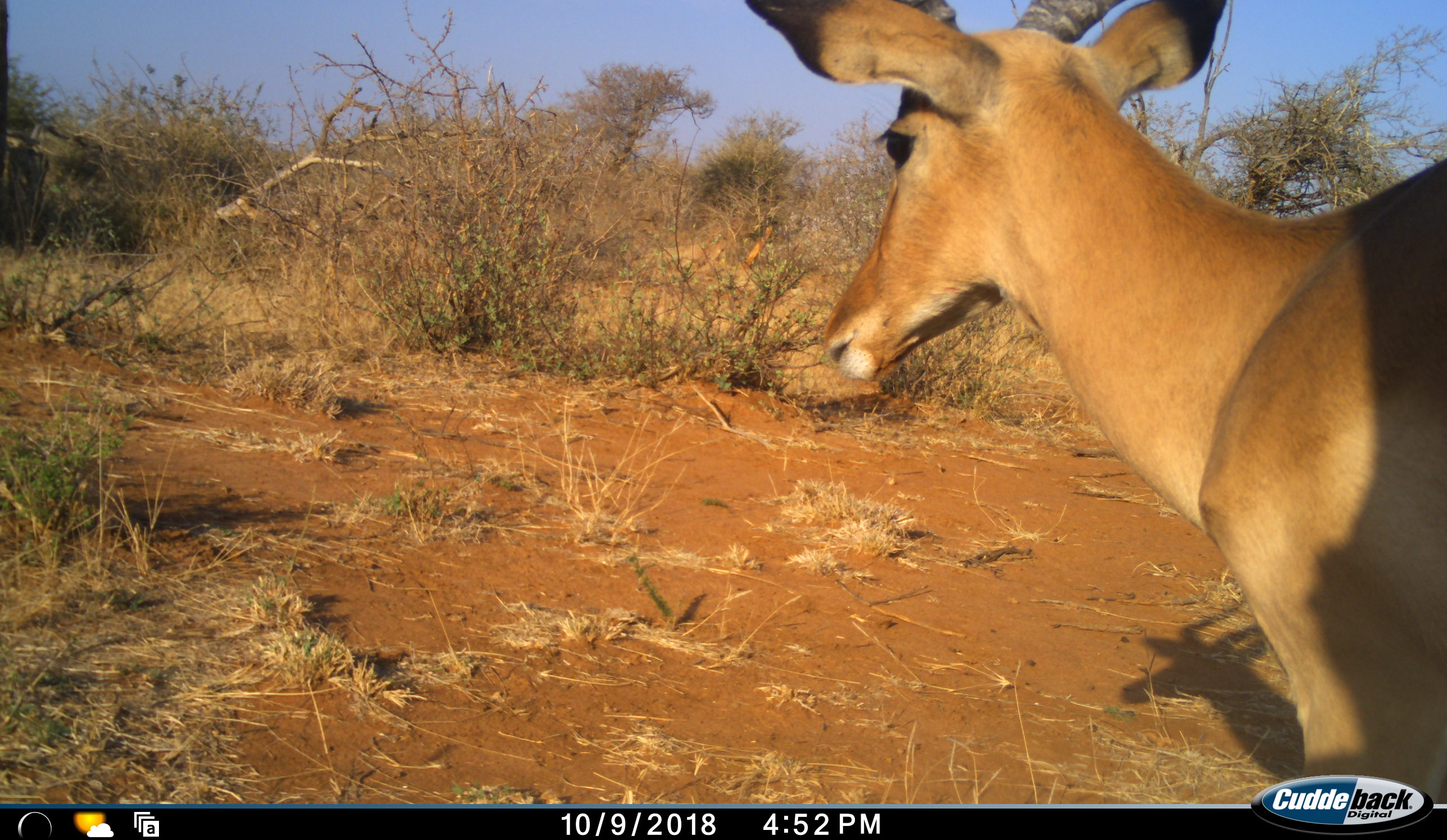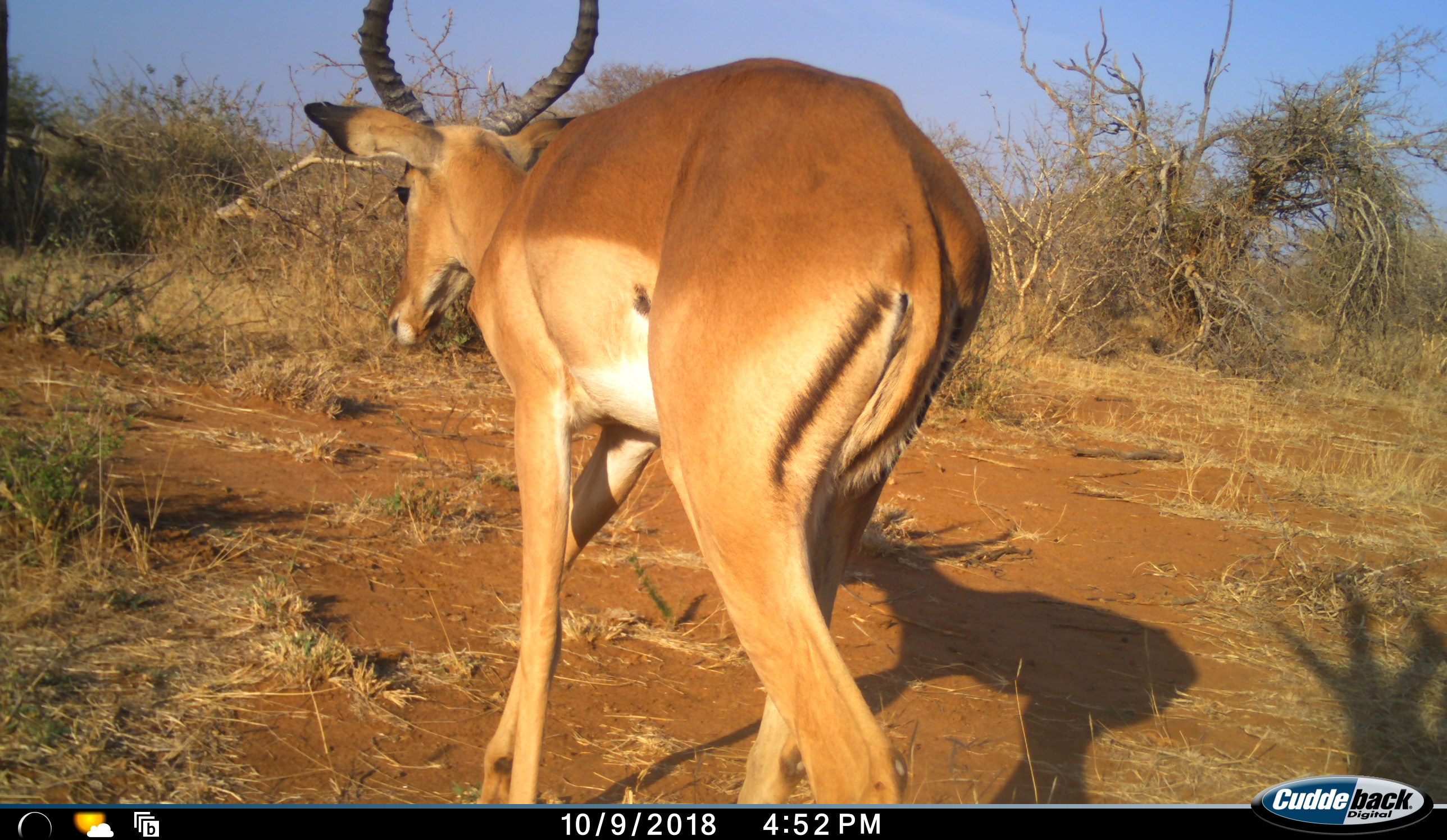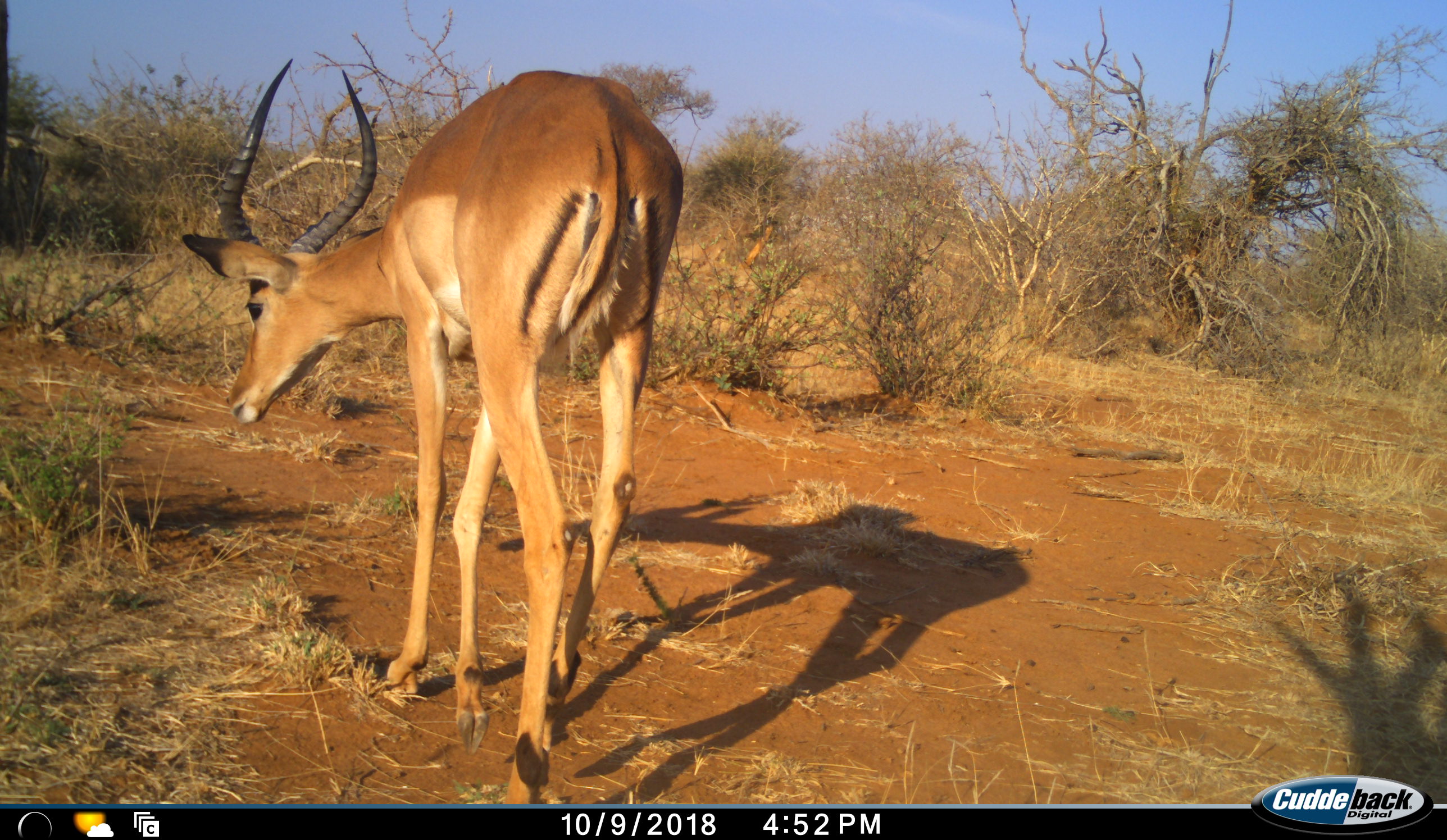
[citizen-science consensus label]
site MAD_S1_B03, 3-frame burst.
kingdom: Animalia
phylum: Chordata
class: Mammalia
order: Artiodactyla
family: Bovidae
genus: Aepyceros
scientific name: Aepyceros melampus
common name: impala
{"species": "impala (Aepyceros melampus)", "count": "1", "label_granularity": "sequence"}